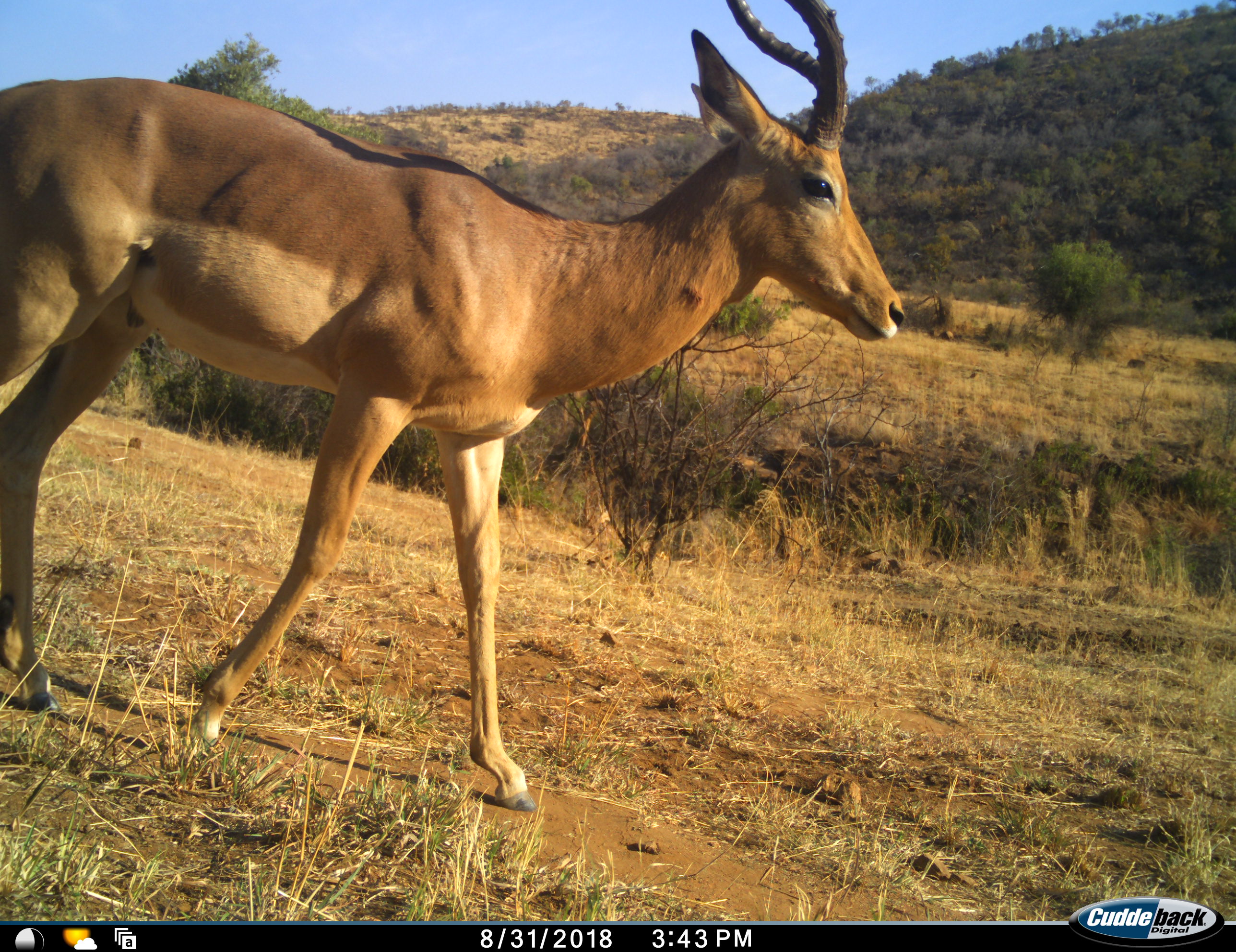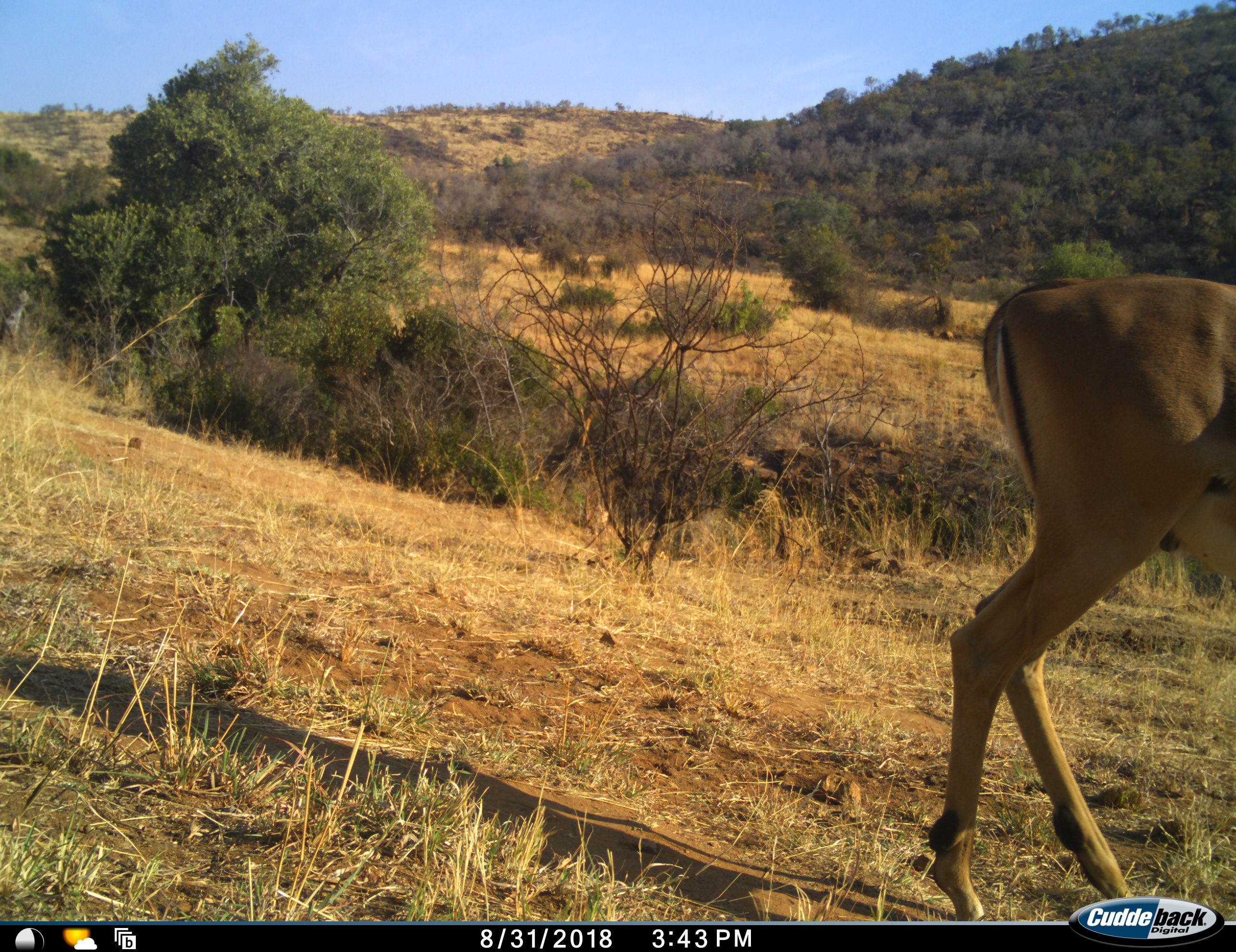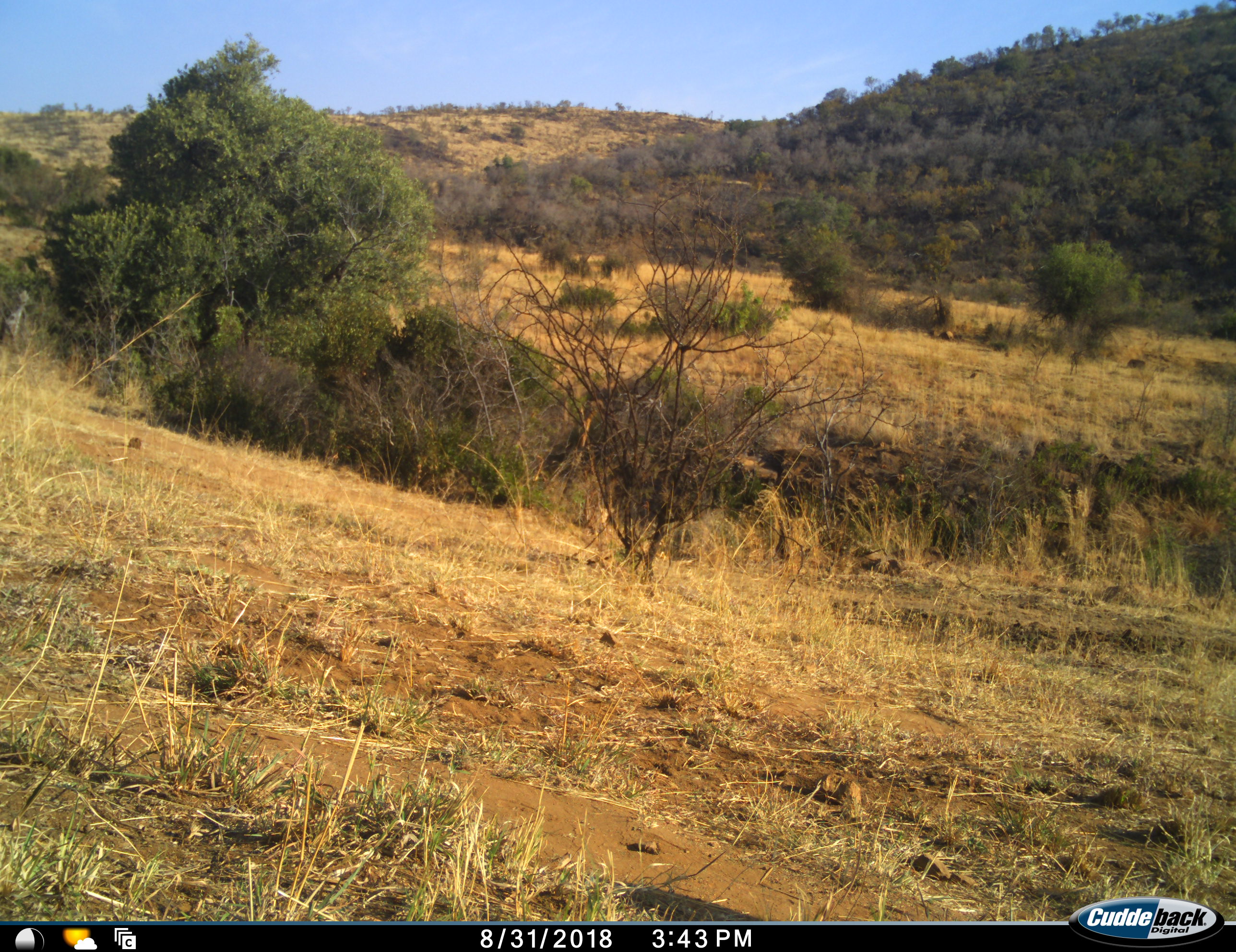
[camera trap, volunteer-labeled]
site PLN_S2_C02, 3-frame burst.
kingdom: Animalia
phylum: Chordata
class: Mammalia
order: Artiodactyla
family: Bovidae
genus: Aepyceros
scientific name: Aepyceros melampus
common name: impala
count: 1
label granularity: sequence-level